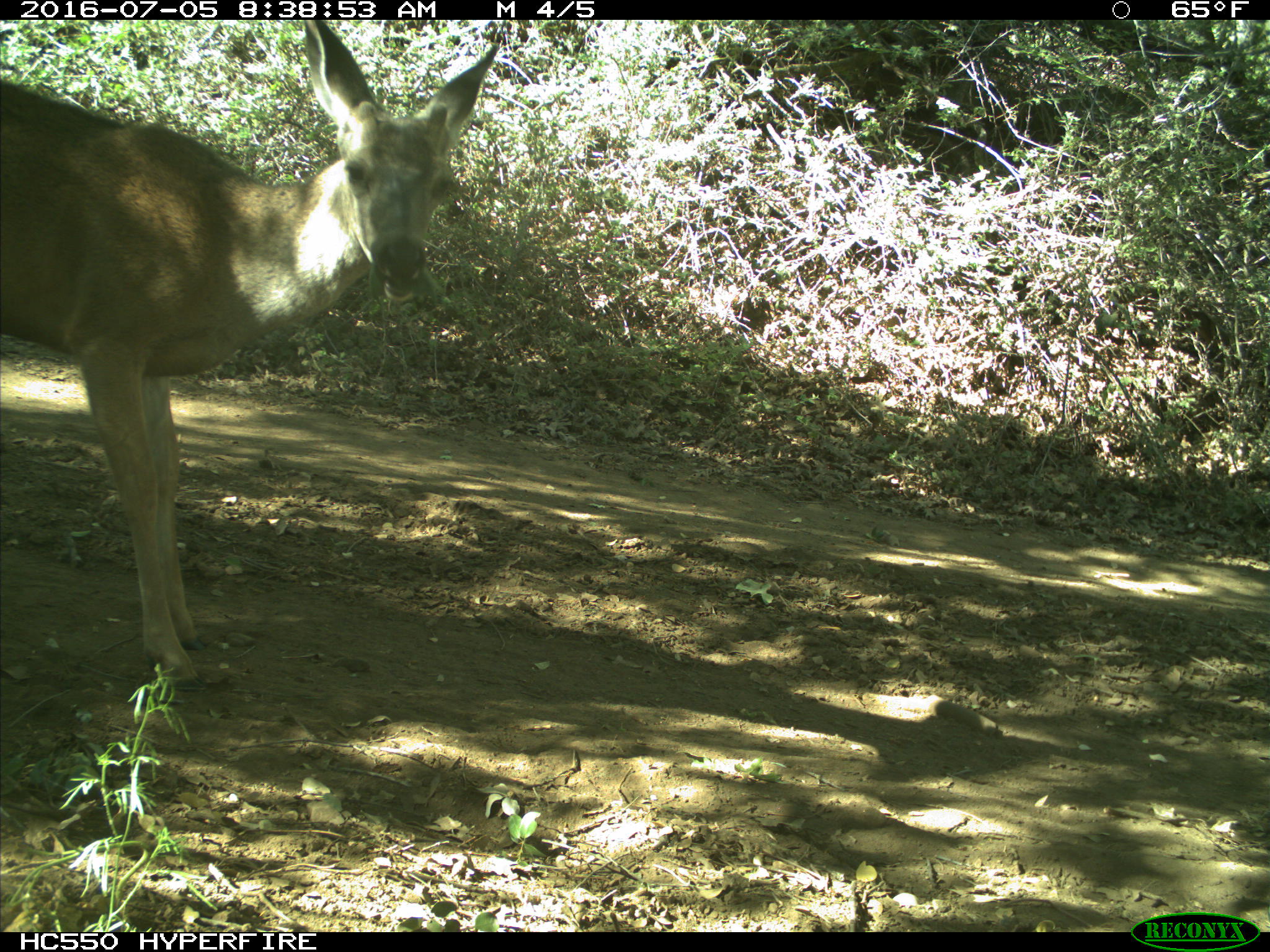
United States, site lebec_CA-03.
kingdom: Animalia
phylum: Chordata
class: Mammalia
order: Artiodactyla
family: Cervidae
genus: Odocoileus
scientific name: Odocoileus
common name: deer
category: unidentified deer